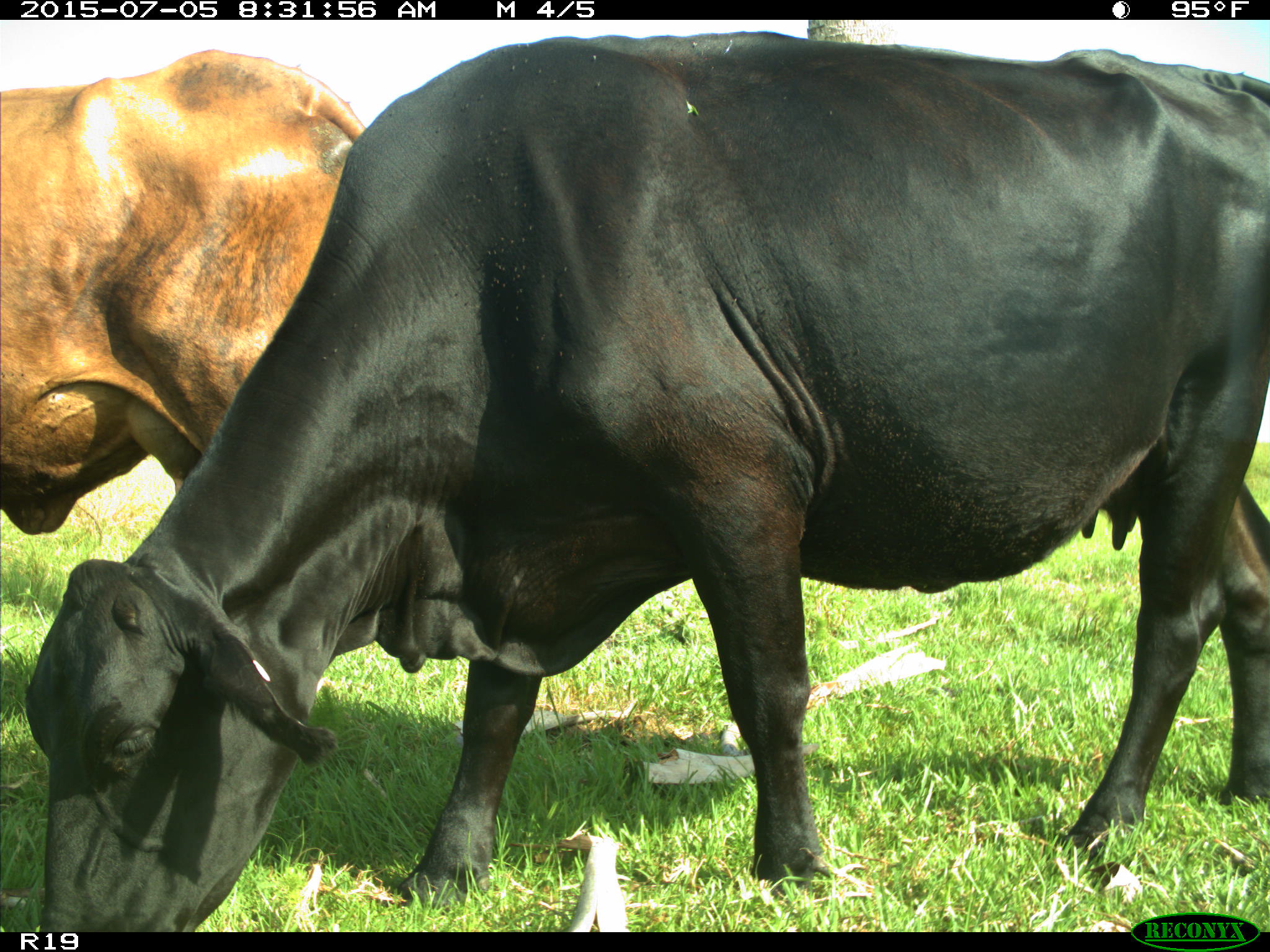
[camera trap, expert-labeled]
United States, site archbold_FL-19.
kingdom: Animalia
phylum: Chordata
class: Mammalia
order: Artiodactyla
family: Bovidae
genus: Bos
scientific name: Bos taurus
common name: domestic cow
Bos taurus (domestic cow).